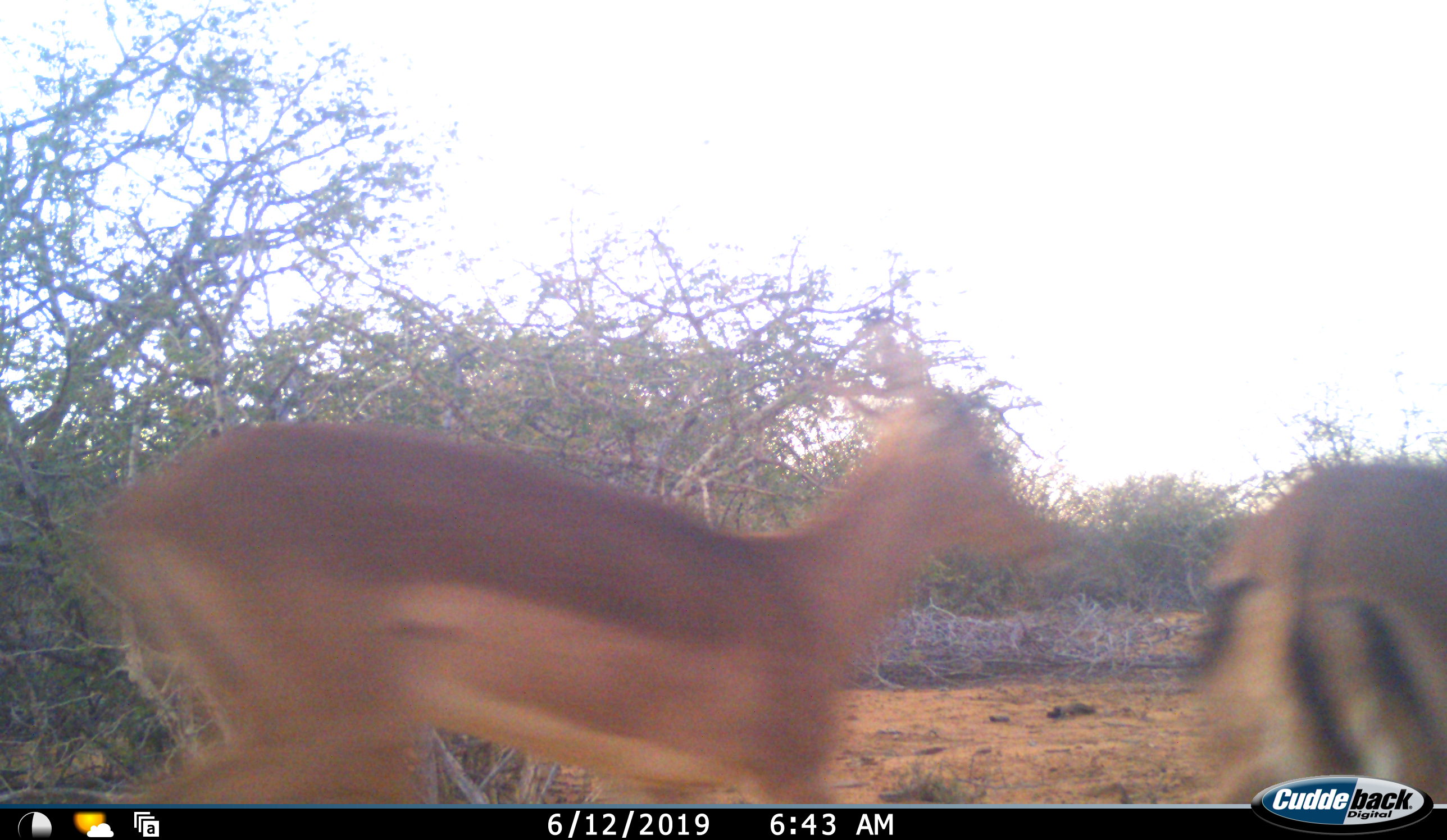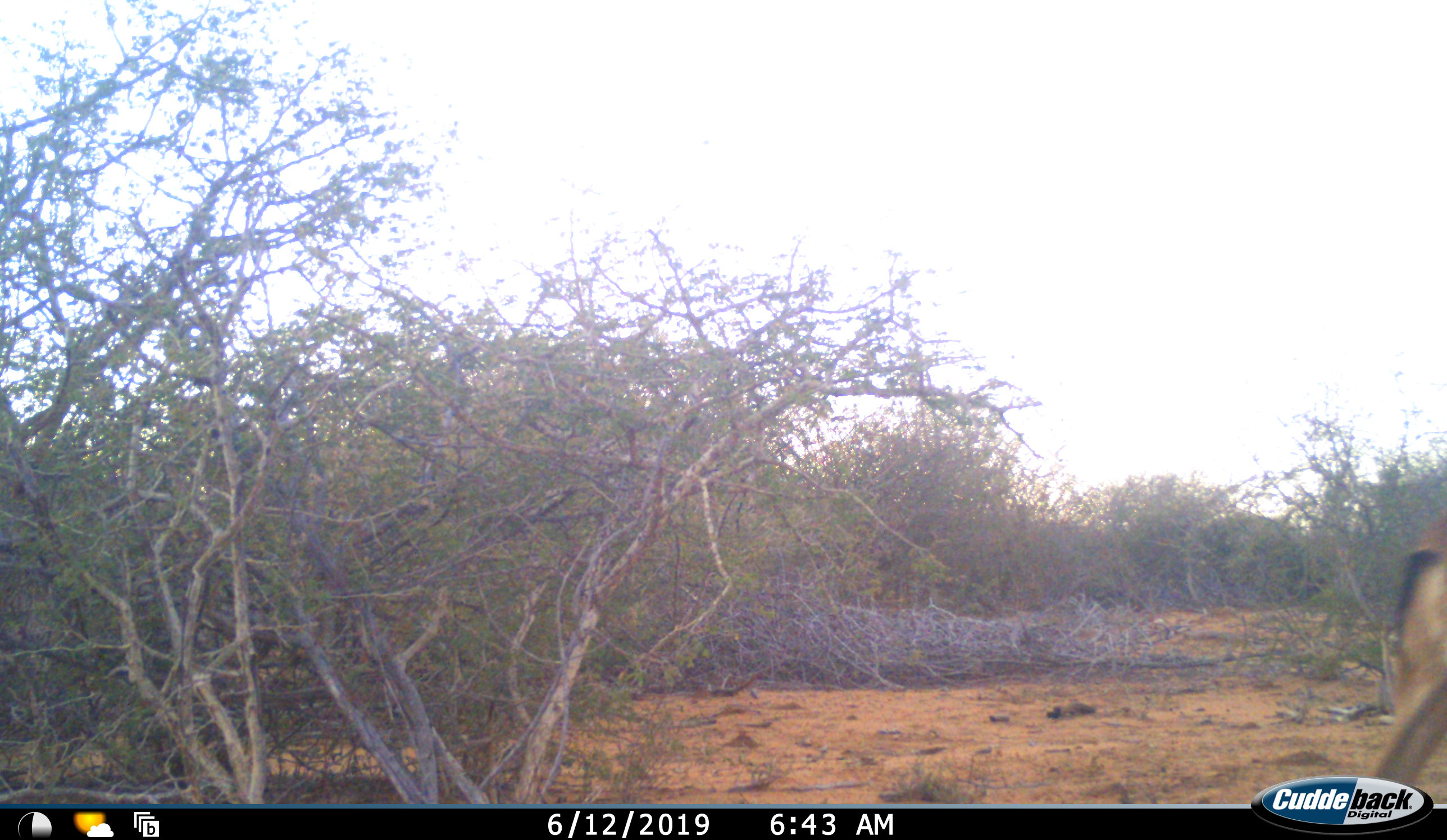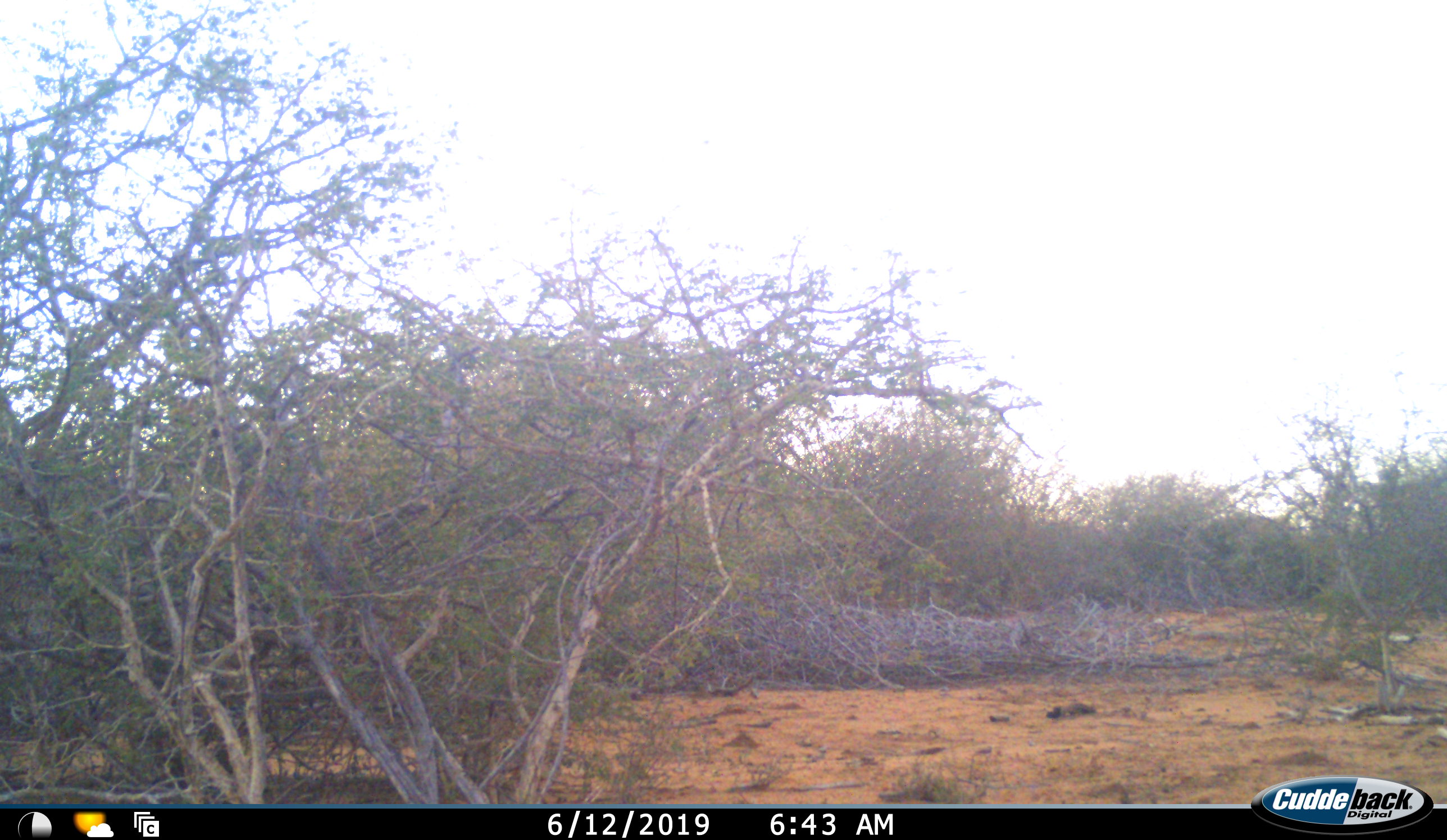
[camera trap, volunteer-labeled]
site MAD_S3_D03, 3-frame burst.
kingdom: Animalia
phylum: Chordata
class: Mammalia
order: Artiodactyla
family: Bovidae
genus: Aepyceros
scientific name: Aepyceros melampus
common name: impala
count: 2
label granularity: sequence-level